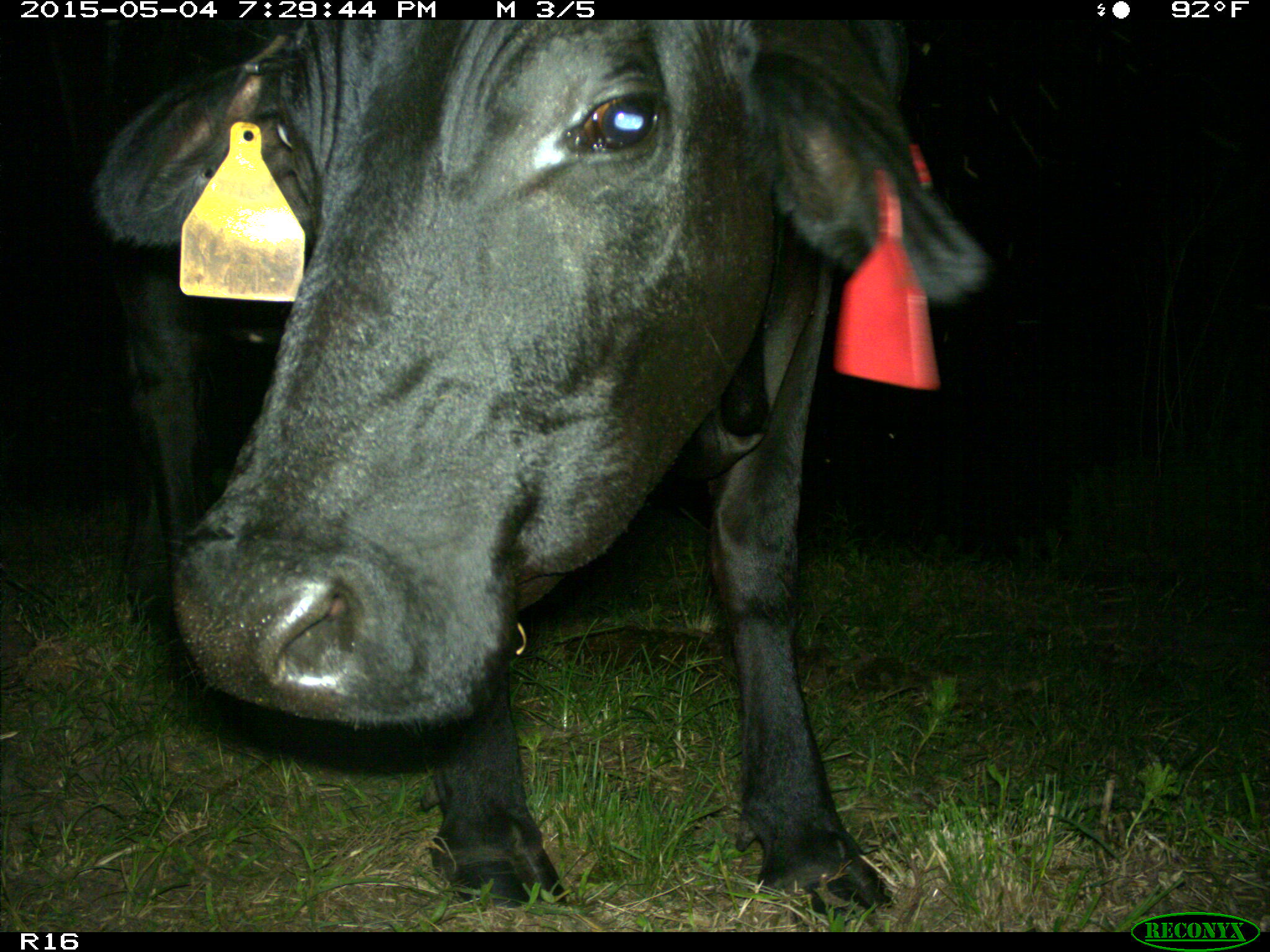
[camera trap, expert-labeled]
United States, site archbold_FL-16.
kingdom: Animalia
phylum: Chordata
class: Mammalia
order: Artiodactyla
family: Bovidae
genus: Bos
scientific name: Bos taurus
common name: domestic cow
Bos taurus (domestic cow).